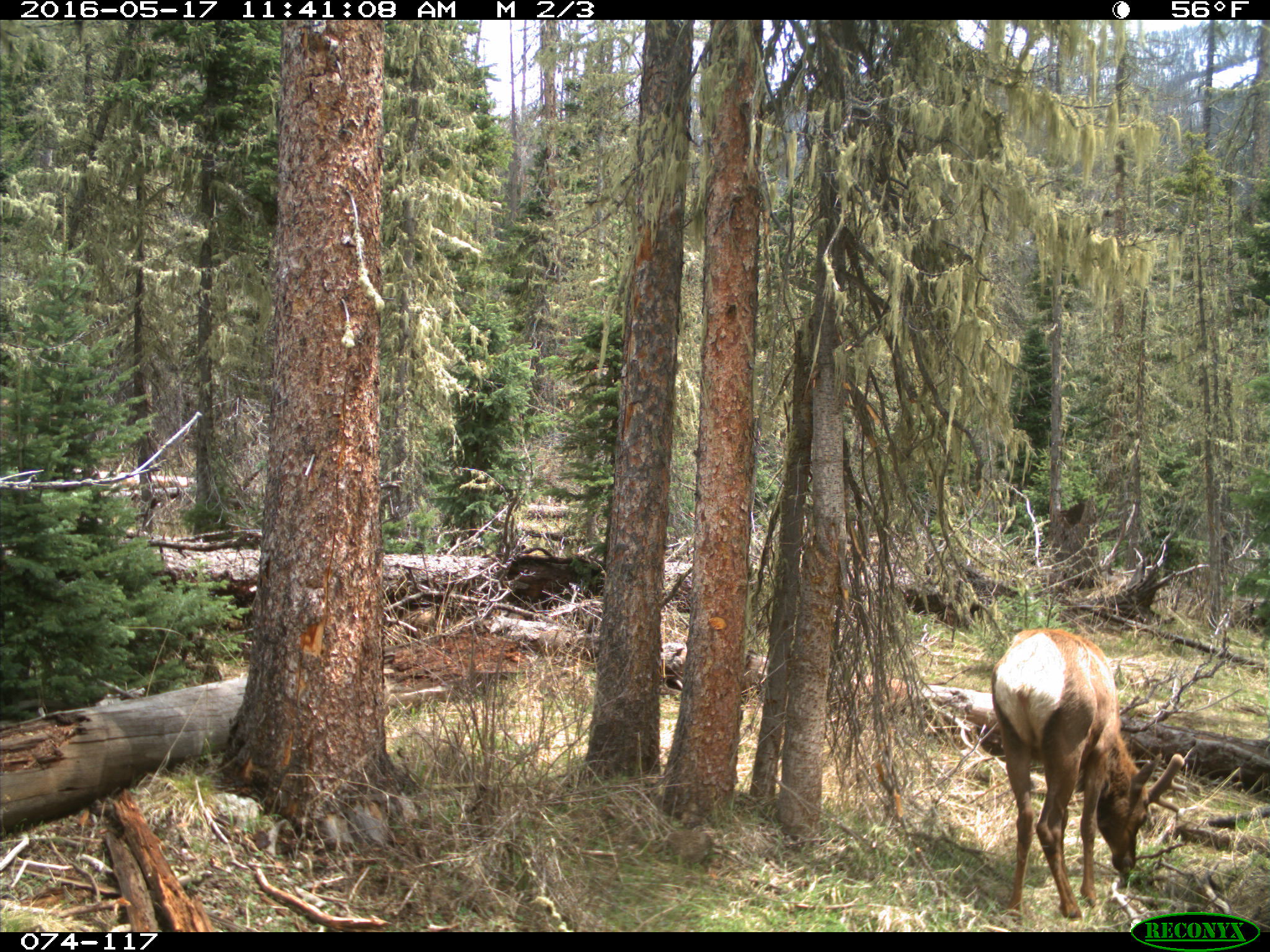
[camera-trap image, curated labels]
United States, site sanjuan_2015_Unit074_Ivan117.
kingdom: Animalia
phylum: Chordata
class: Mammalia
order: Artiodactyla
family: Cervidae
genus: Cervus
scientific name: Cervus elaphus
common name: red deer